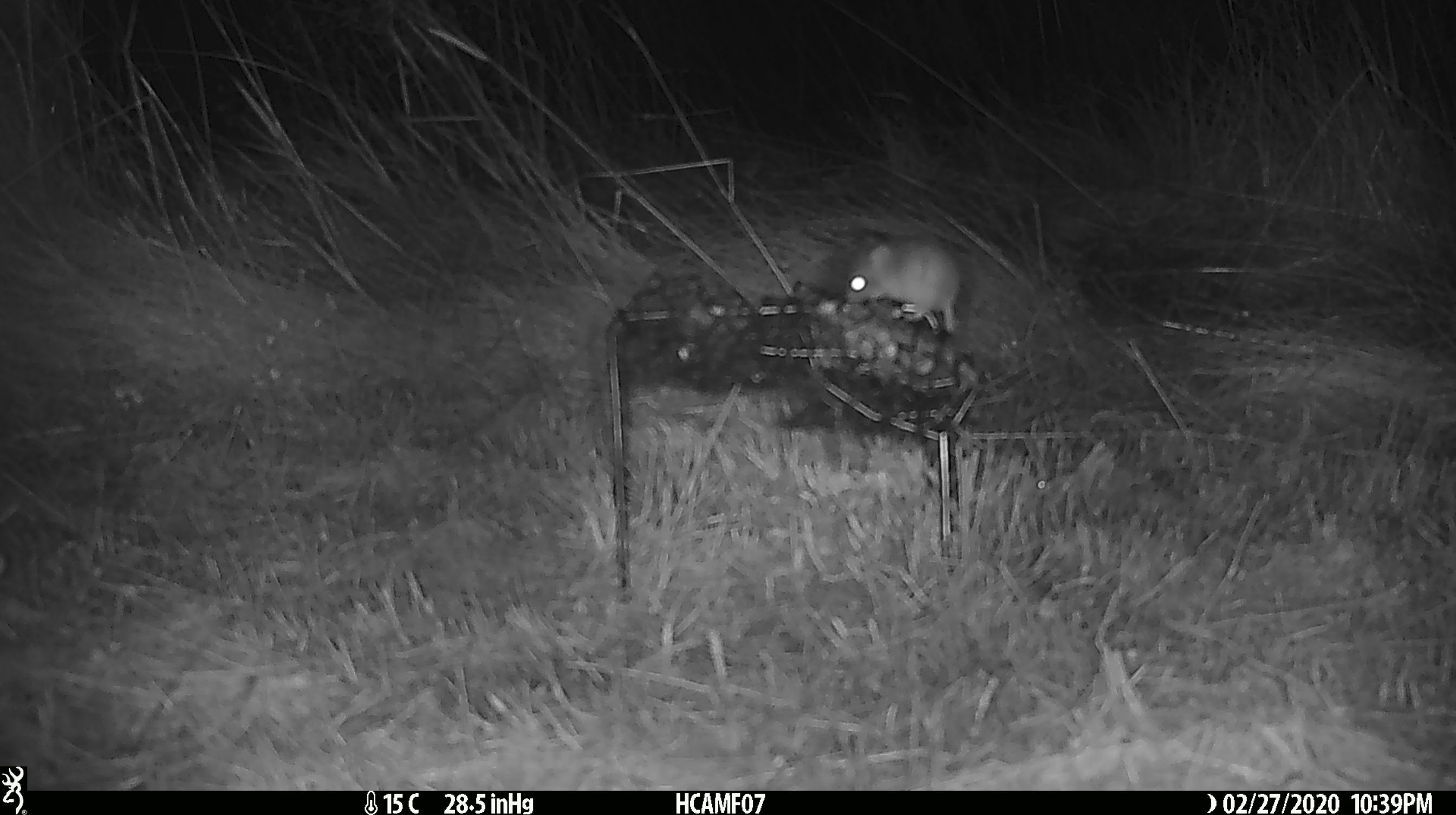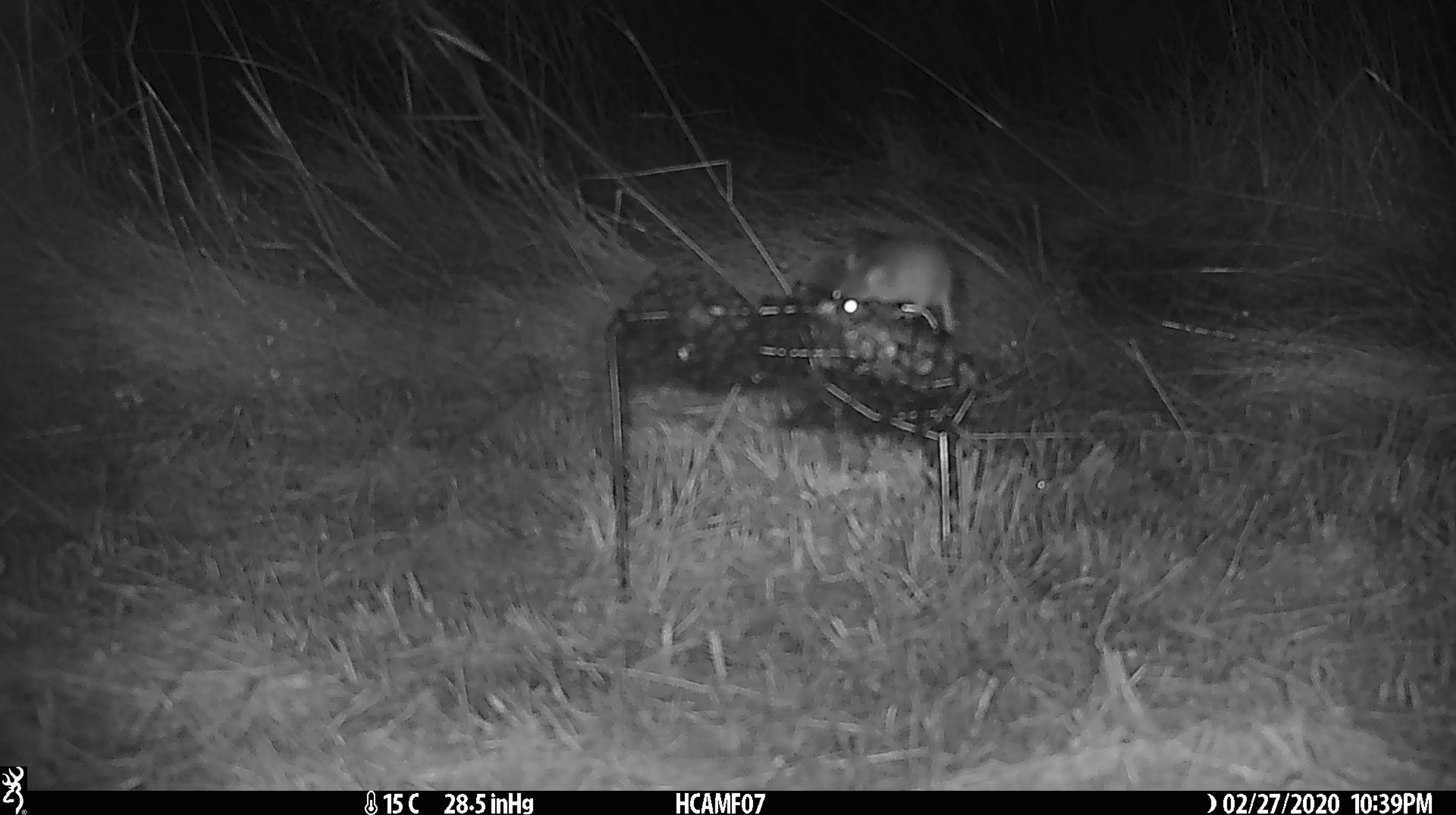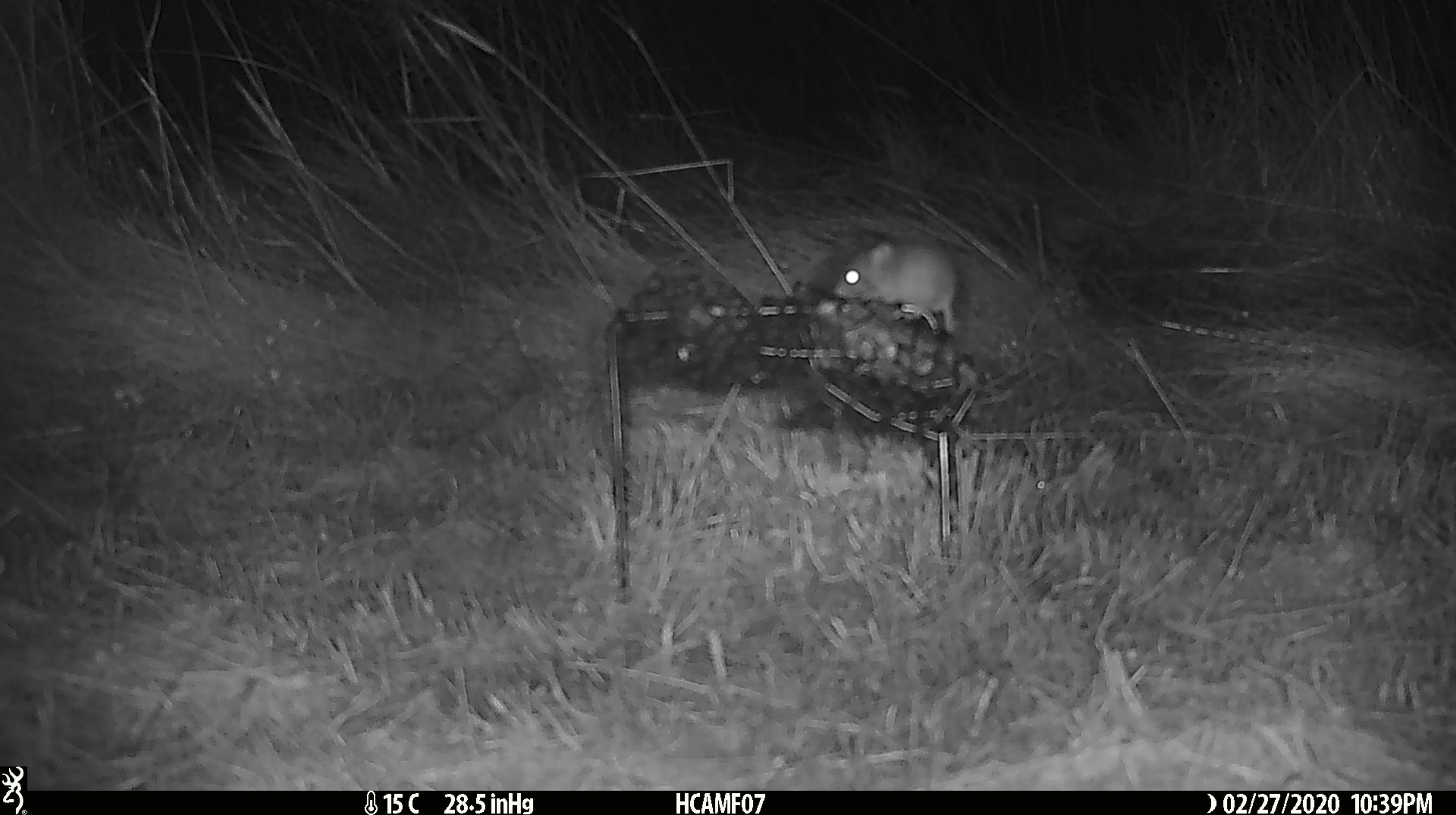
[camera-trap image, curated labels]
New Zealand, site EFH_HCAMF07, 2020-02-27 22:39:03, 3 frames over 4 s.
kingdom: Animalia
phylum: Chordata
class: Mammalia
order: Rodentia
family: Muridae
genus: Mus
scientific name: Mus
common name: mouse